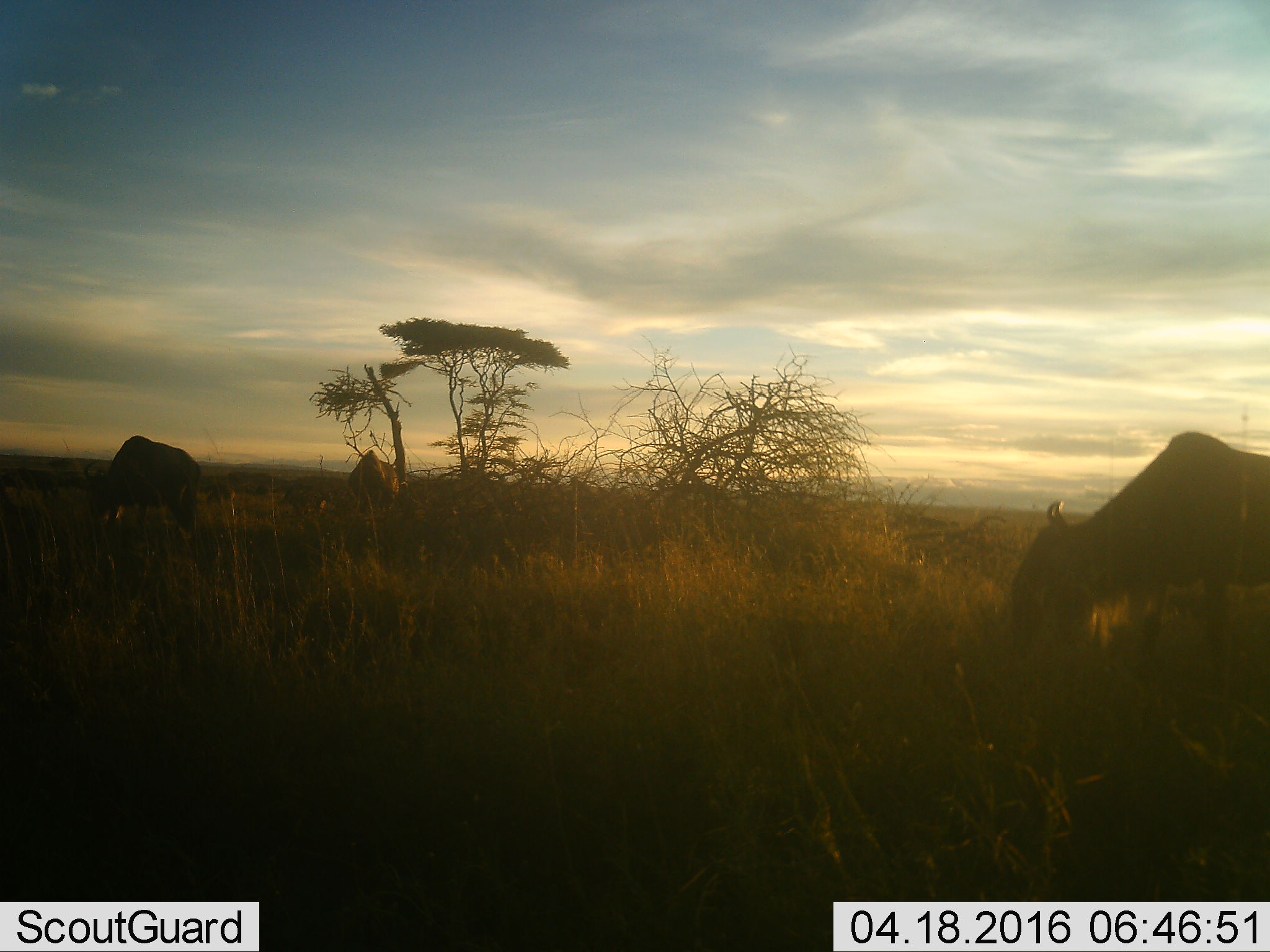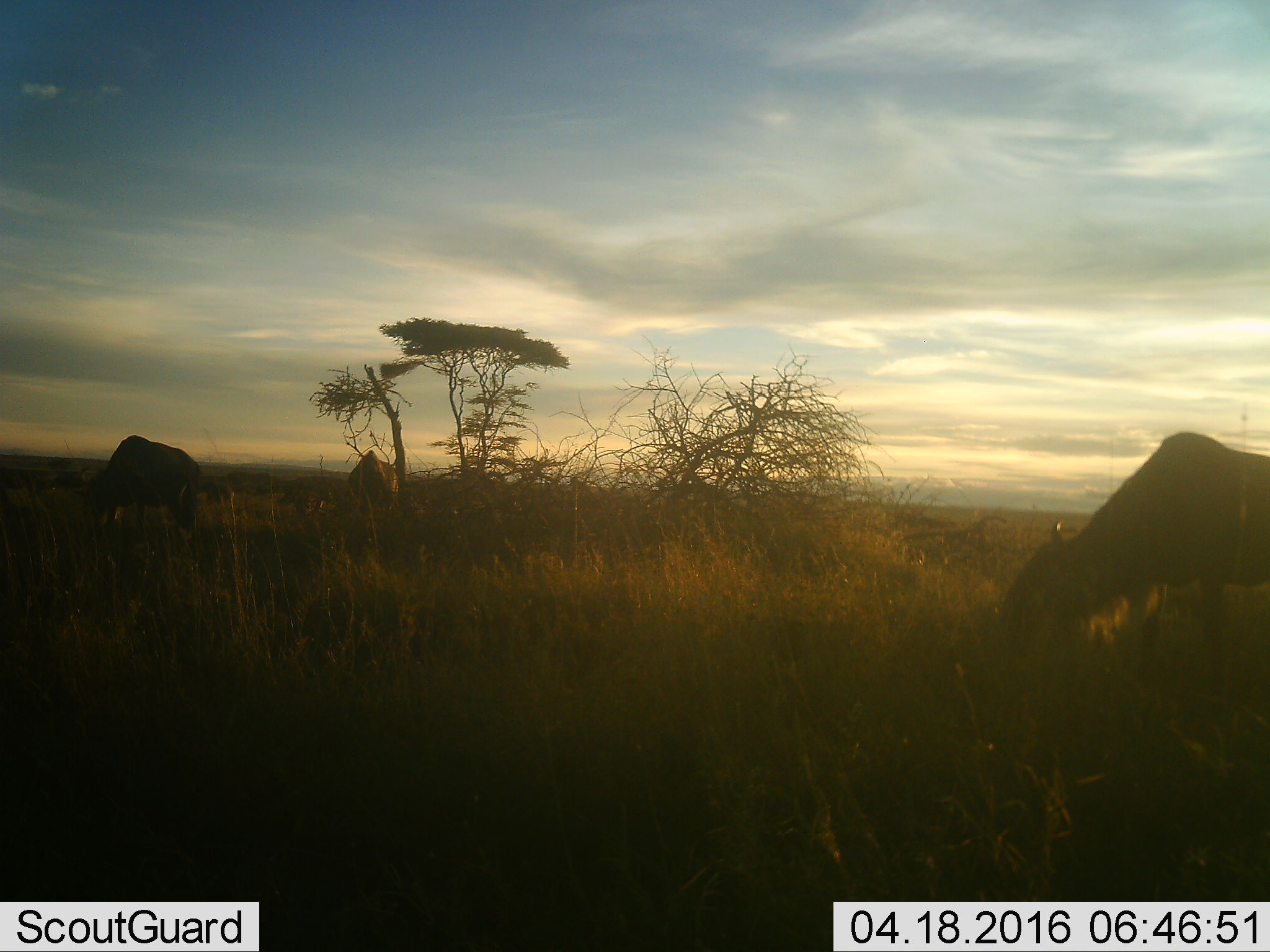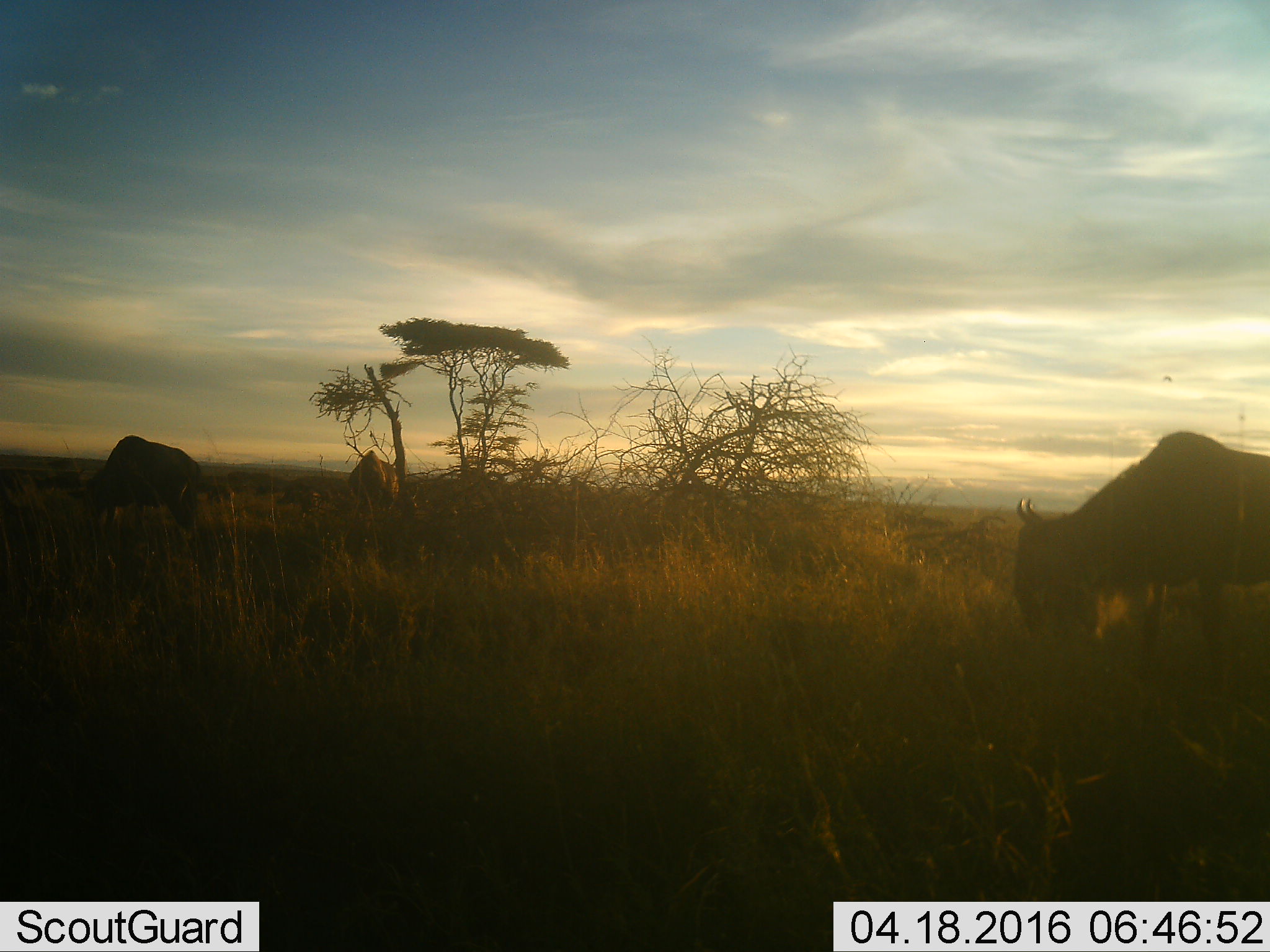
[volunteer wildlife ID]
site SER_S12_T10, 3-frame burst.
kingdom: Animalia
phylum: Chordata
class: Mammalia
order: Artiodactyla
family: Bovidae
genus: Connochaetes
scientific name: Connochaetes taurinus taurinus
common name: blue wildebeest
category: wildebeestblue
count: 3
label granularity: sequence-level